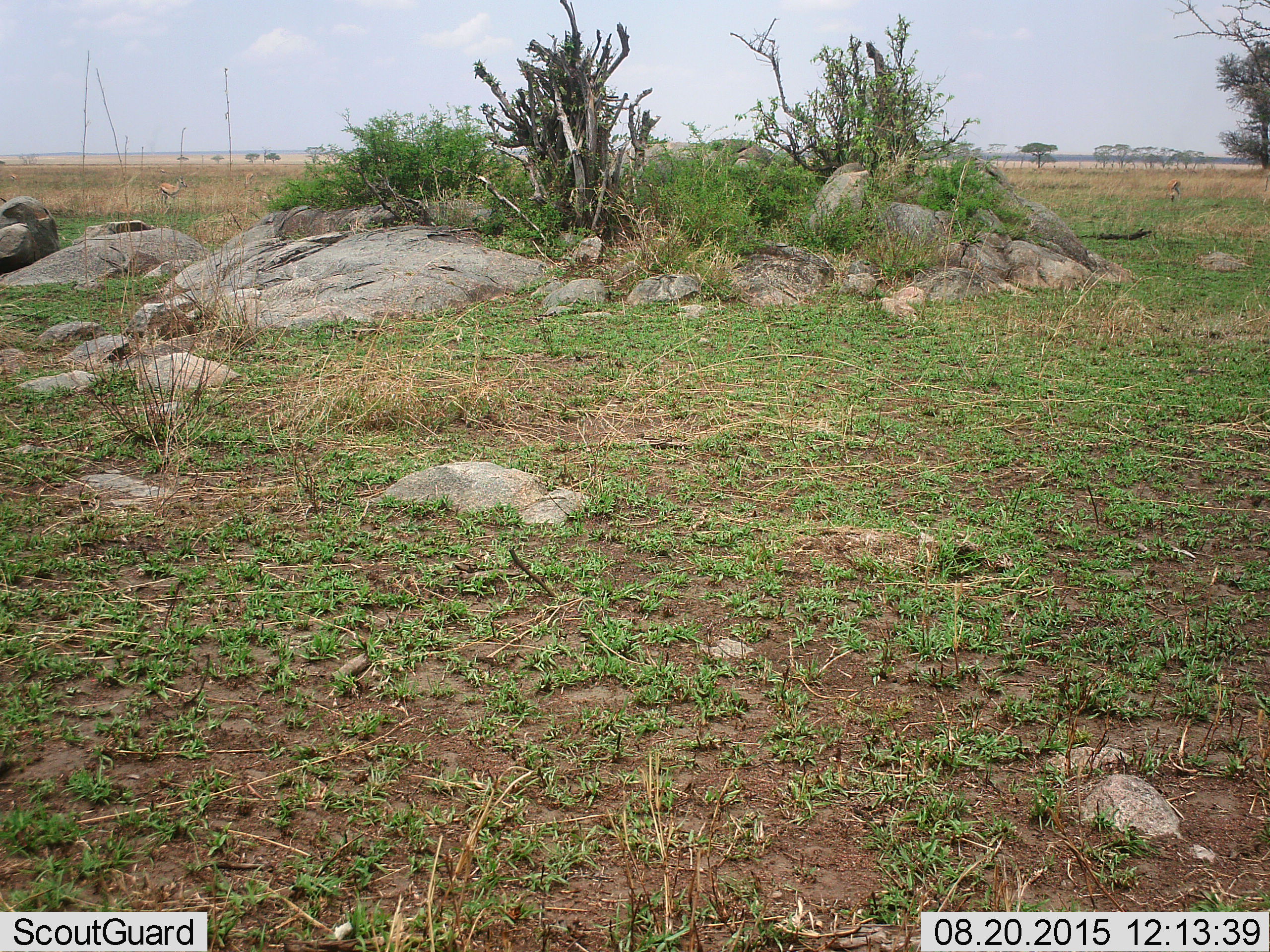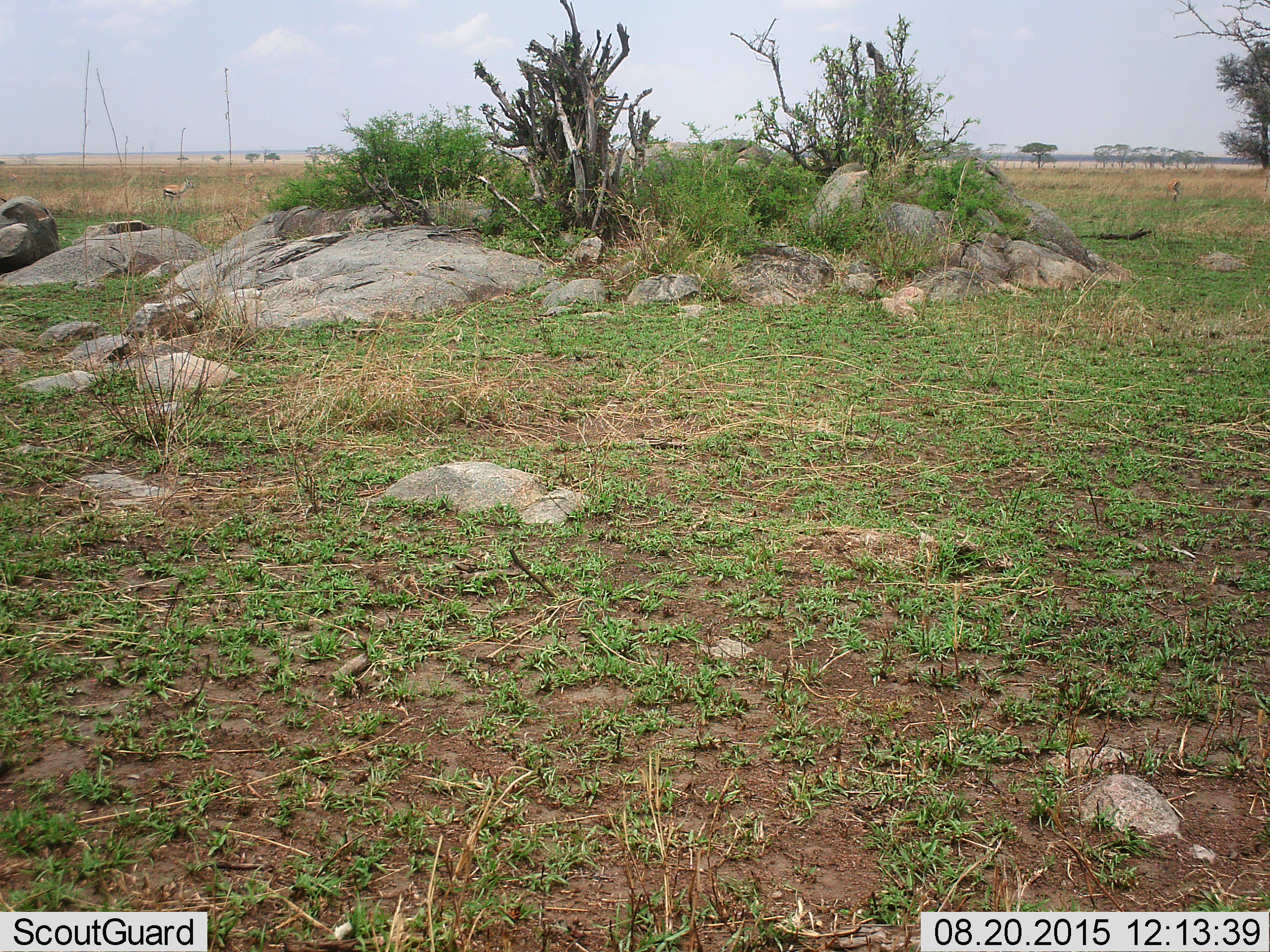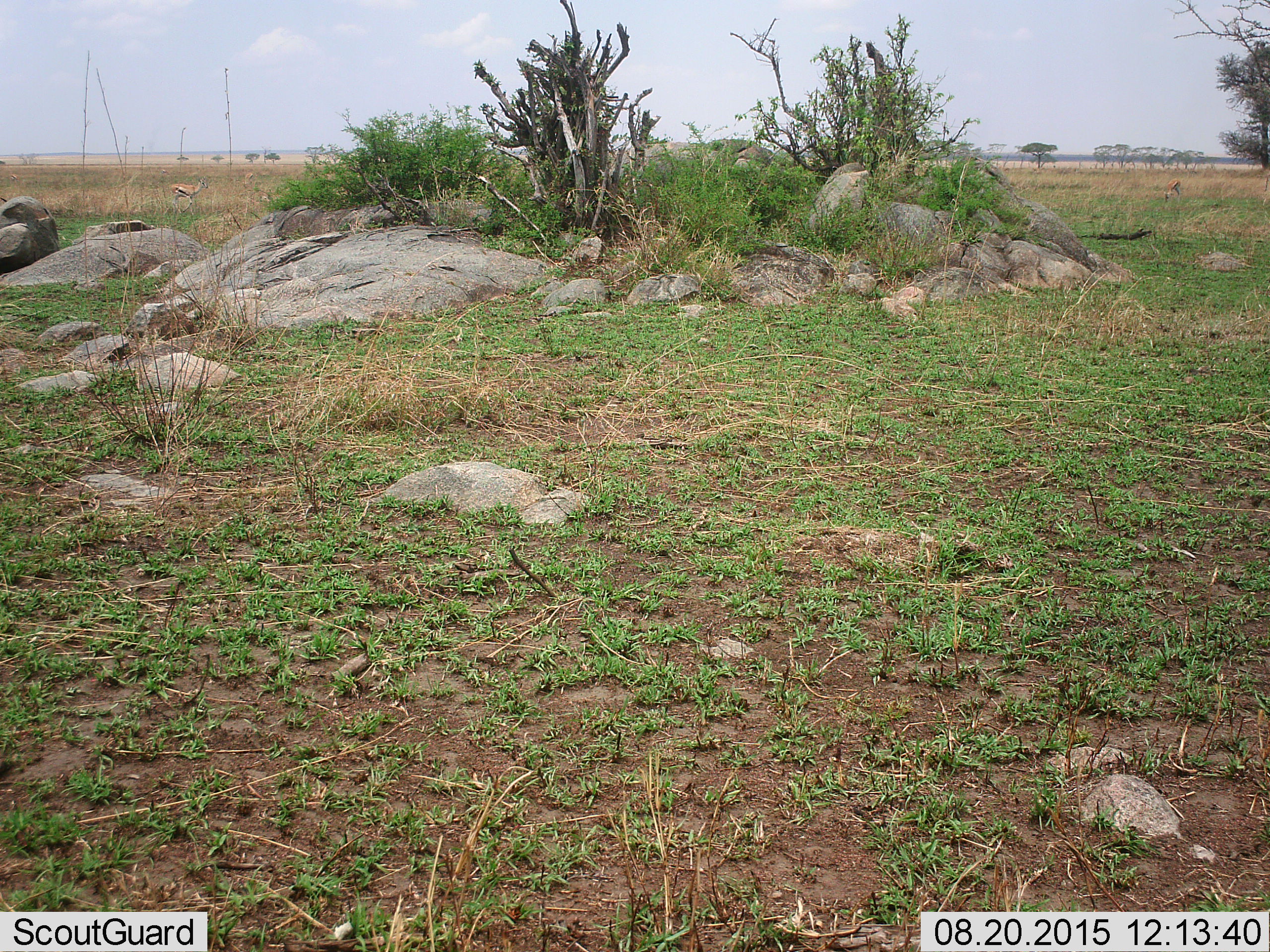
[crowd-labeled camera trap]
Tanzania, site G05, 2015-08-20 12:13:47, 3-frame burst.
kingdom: Animalia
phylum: Chordata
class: Mammalia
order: Artiodactyla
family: Bovidae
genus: Eudorcas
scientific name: Eudorcas thomsonii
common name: thomson's gazelle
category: gazellethomsons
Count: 2.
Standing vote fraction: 71%.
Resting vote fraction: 0%.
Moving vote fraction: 57%.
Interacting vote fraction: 0%.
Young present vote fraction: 0%.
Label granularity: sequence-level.